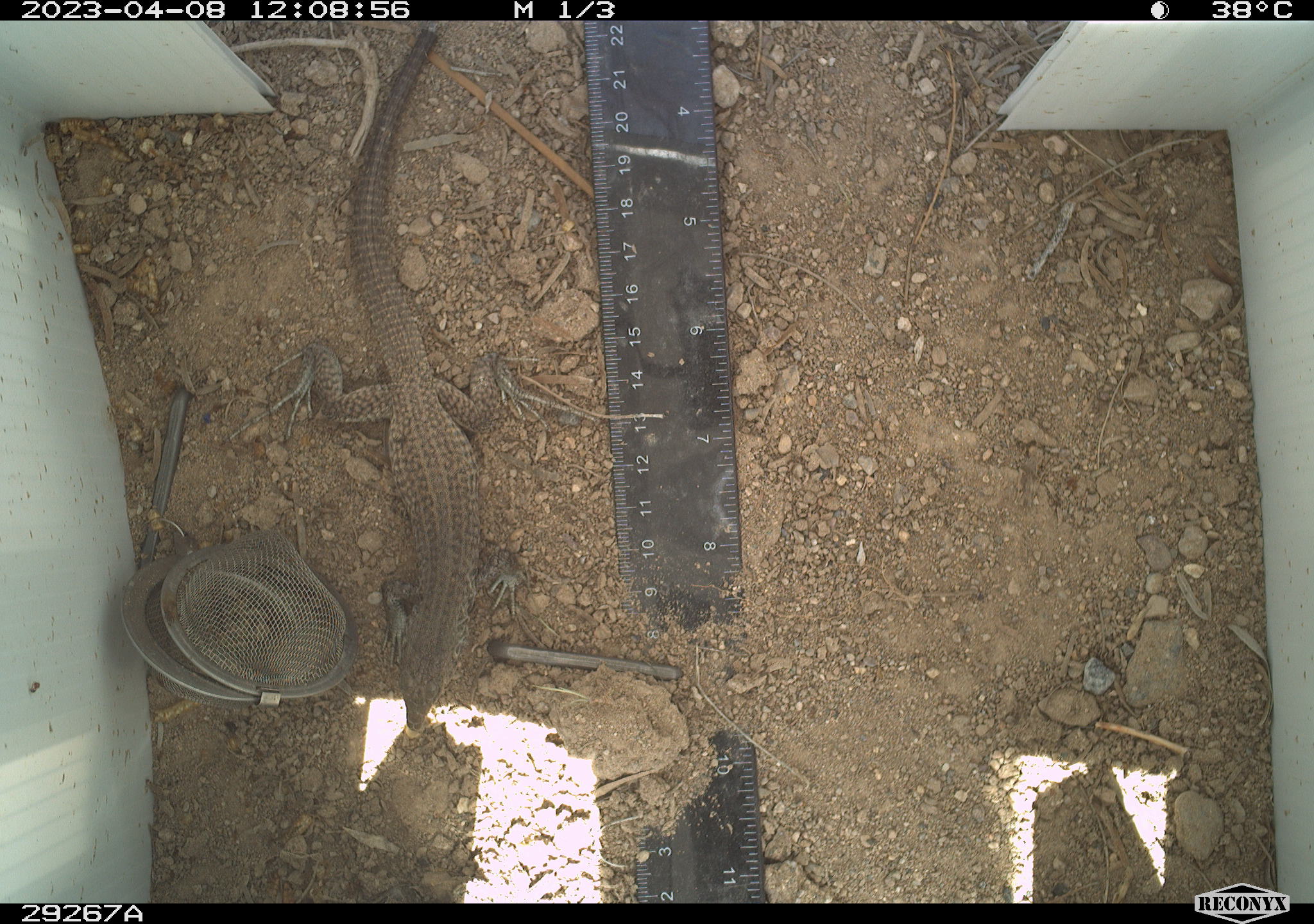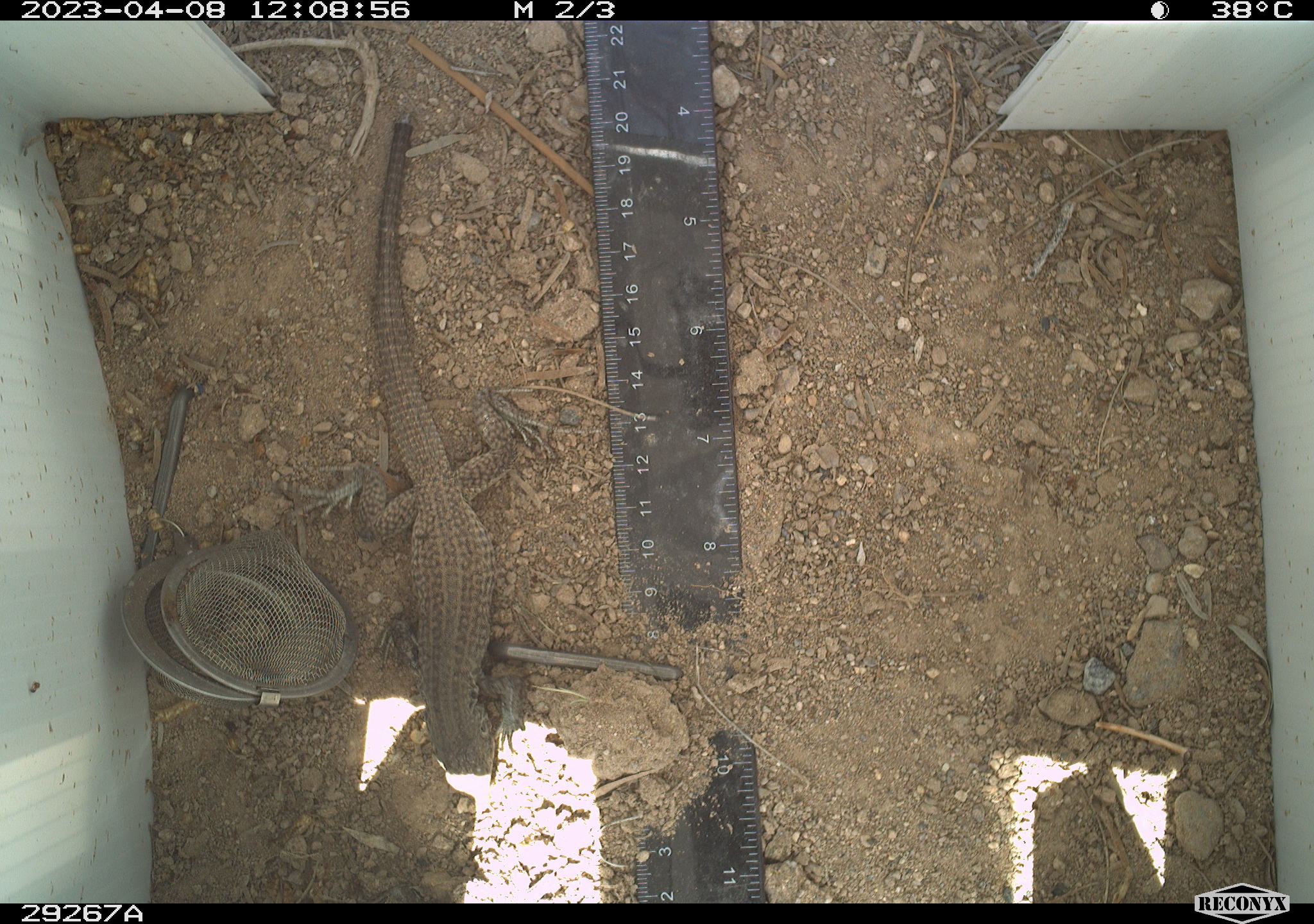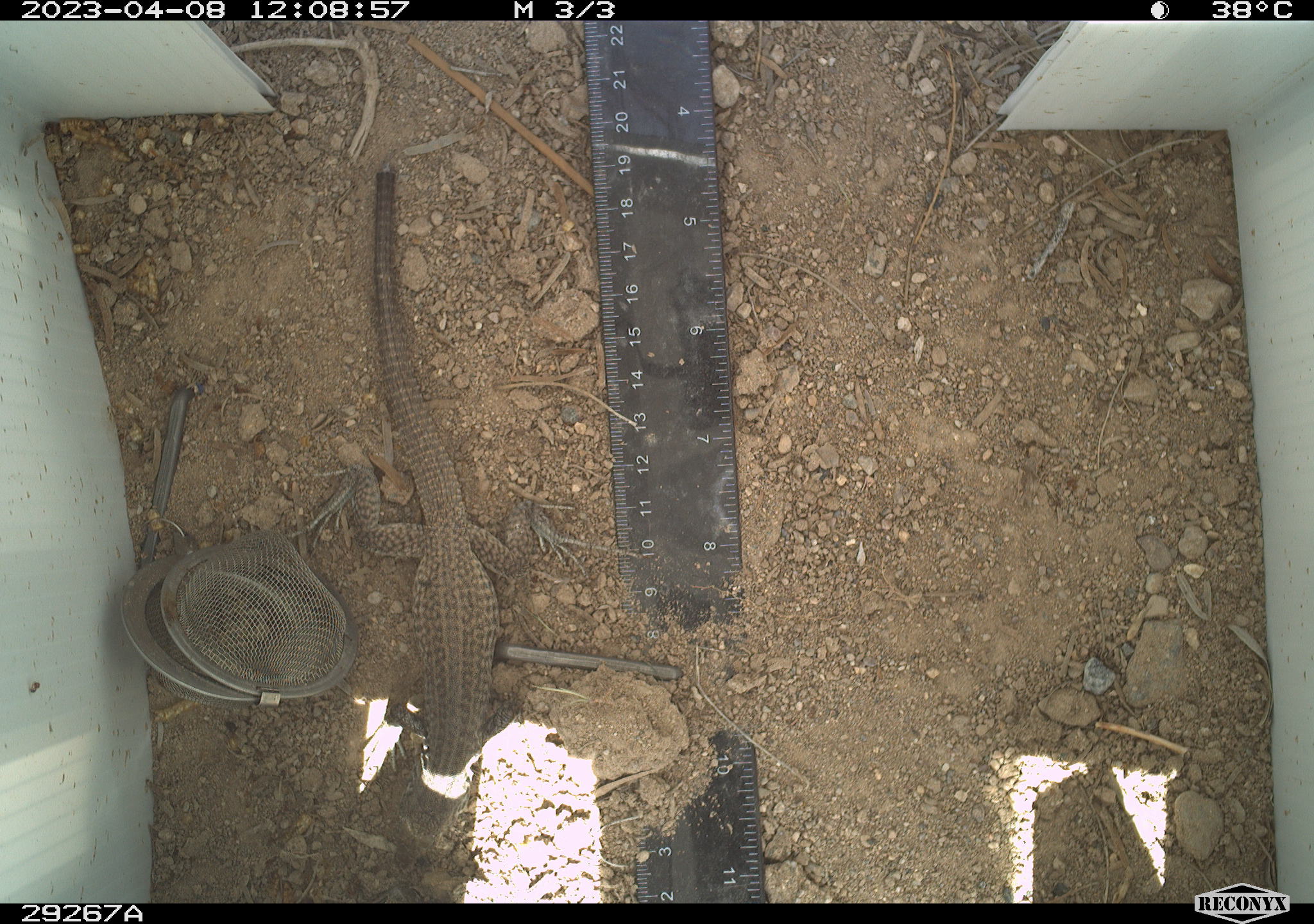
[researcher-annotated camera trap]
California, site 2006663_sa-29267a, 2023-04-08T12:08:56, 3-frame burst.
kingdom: Animalia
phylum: Chordata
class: Reptilia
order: Squamata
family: Teiidae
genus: Aspidoscelis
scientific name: Aspidoscelis tigris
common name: western whiptail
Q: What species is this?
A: Western whiptail (Aspidoscelis tigris).